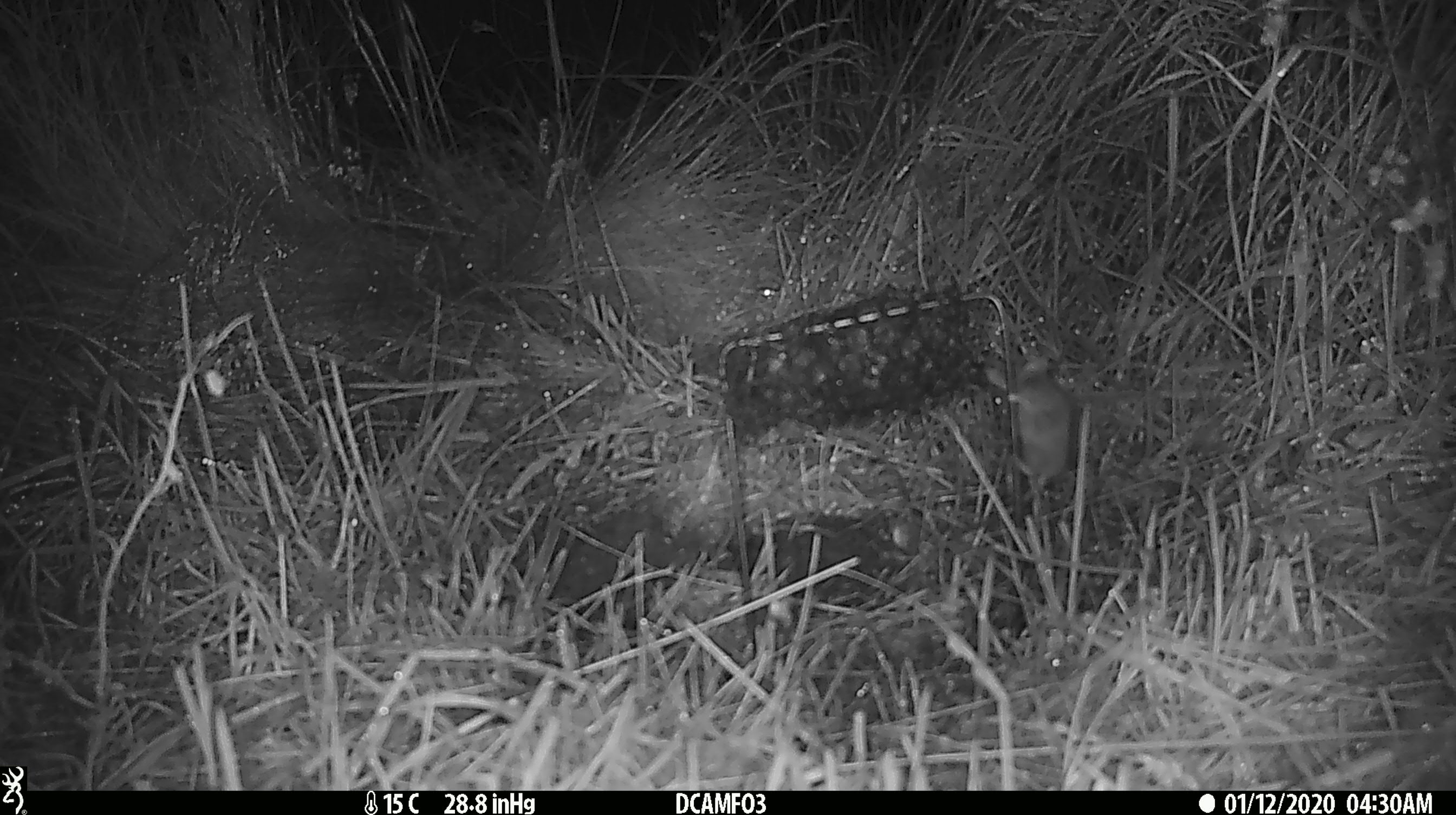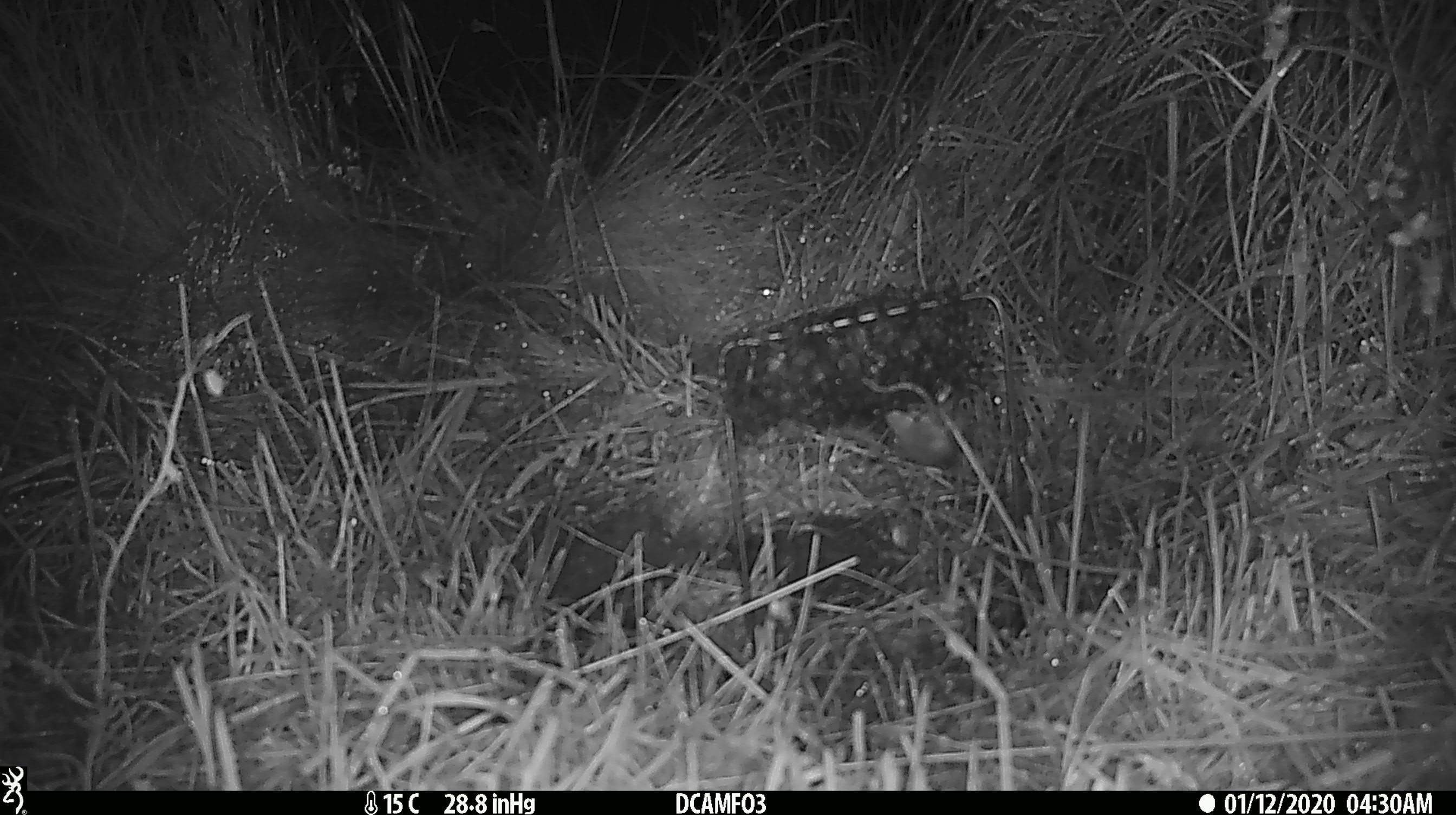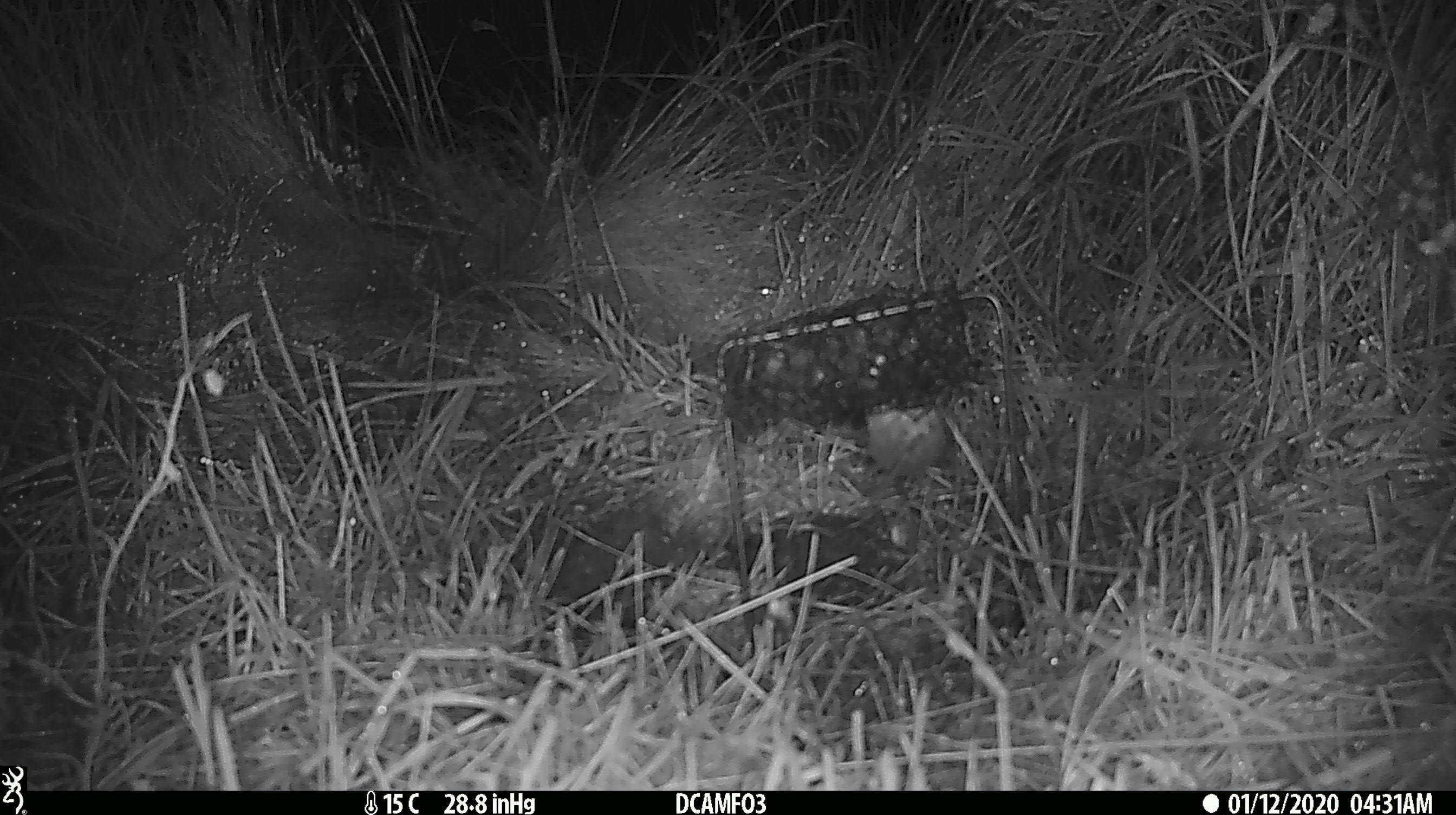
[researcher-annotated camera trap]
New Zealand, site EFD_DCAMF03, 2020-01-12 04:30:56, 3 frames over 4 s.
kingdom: Animalia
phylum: Chordata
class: Mammalia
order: Rodentia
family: Muridae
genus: Mus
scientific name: Mus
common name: mouse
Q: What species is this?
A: Mouse (Mus).